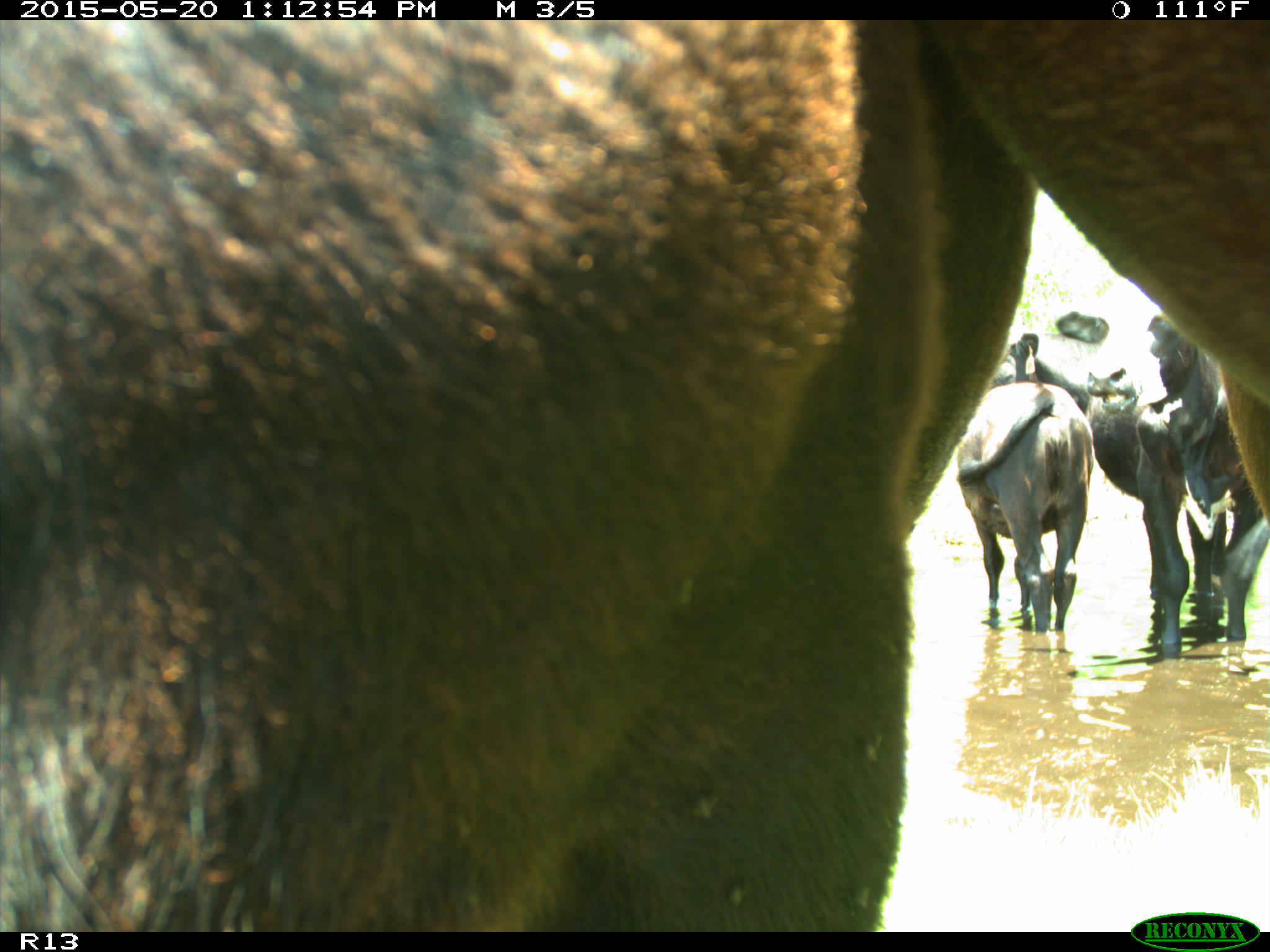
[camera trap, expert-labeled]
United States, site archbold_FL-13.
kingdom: Animalia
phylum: Chordata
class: Mammalia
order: Artiodactyla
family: Bovidae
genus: Bos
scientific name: Bos taurus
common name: domestic cow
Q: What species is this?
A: Bos taurus (domestic cow).